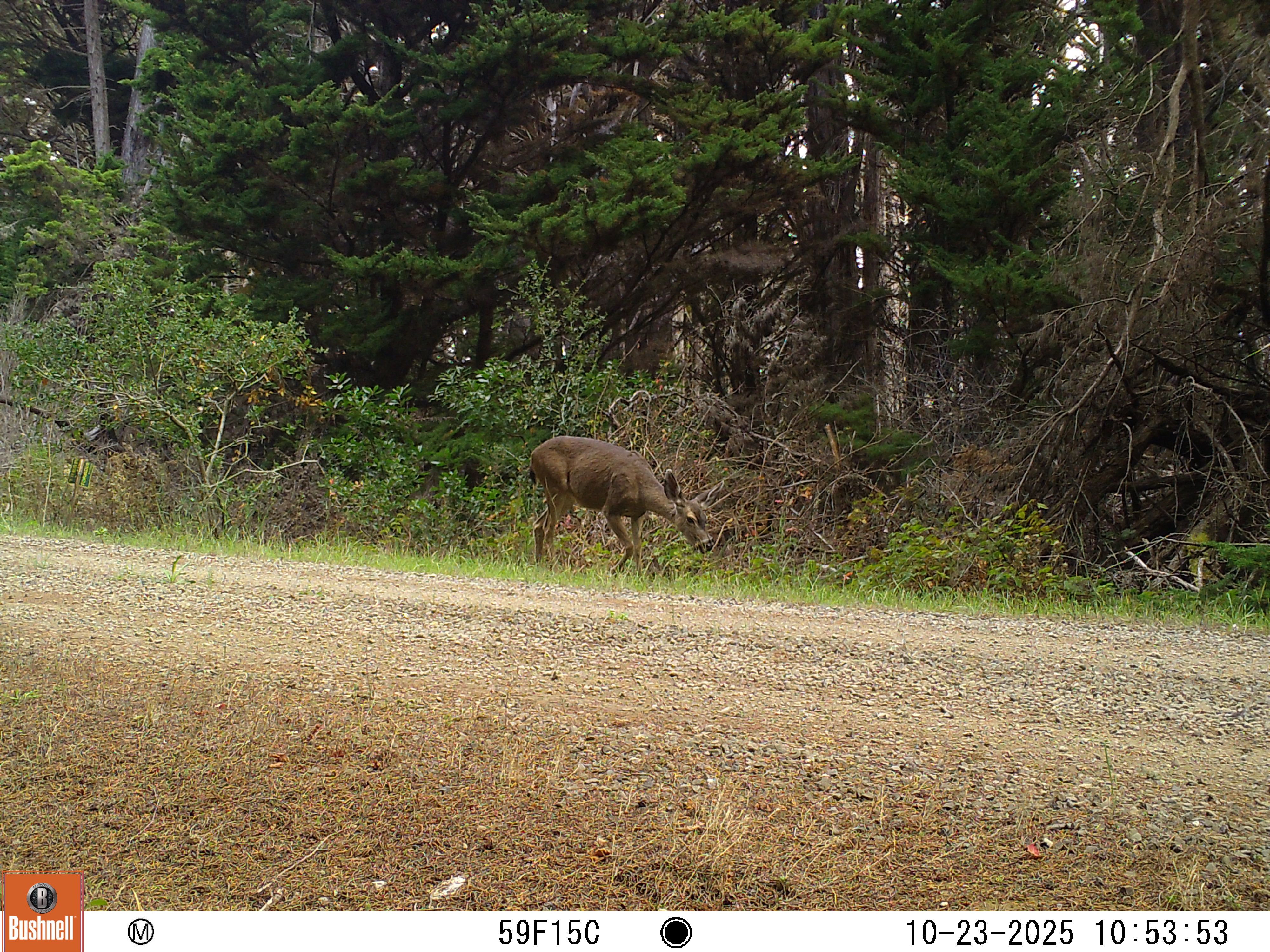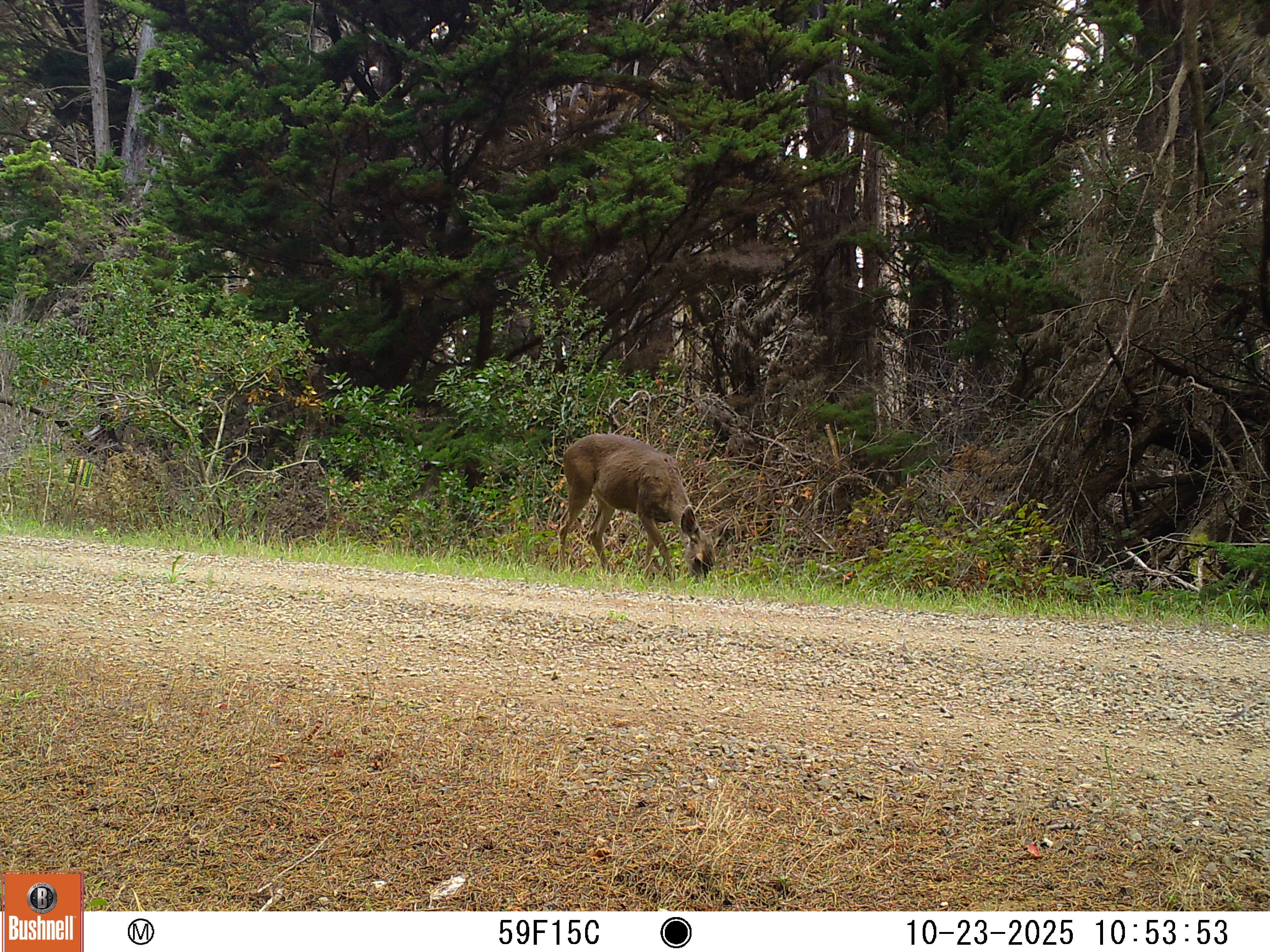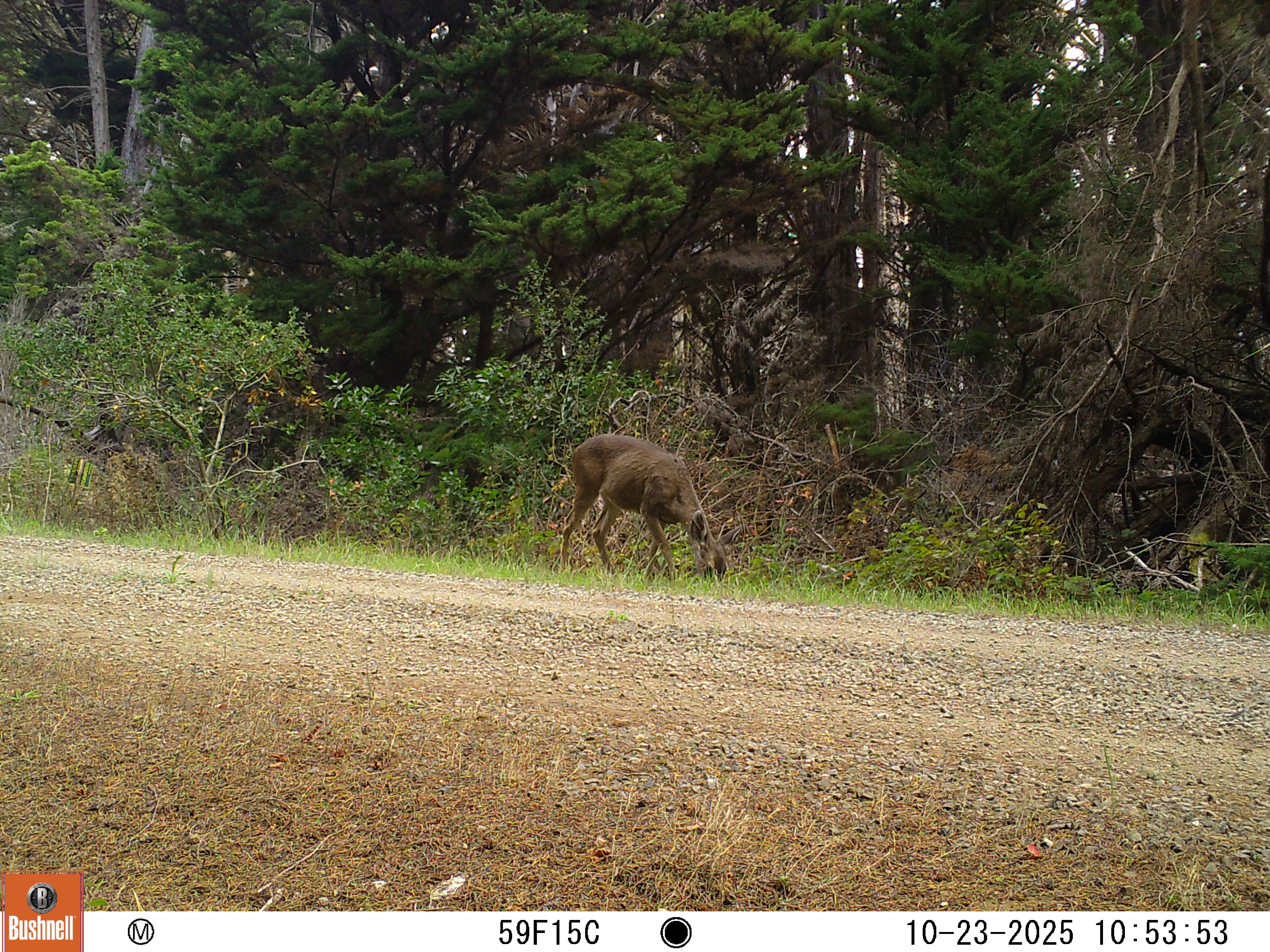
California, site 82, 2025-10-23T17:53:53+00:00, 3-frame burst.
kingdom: Animalia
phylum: Chordata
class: Mammalia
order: Artiodactyla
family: Cervidae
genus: Odocoileus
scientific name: Odocoileus hemionus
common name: mule deer